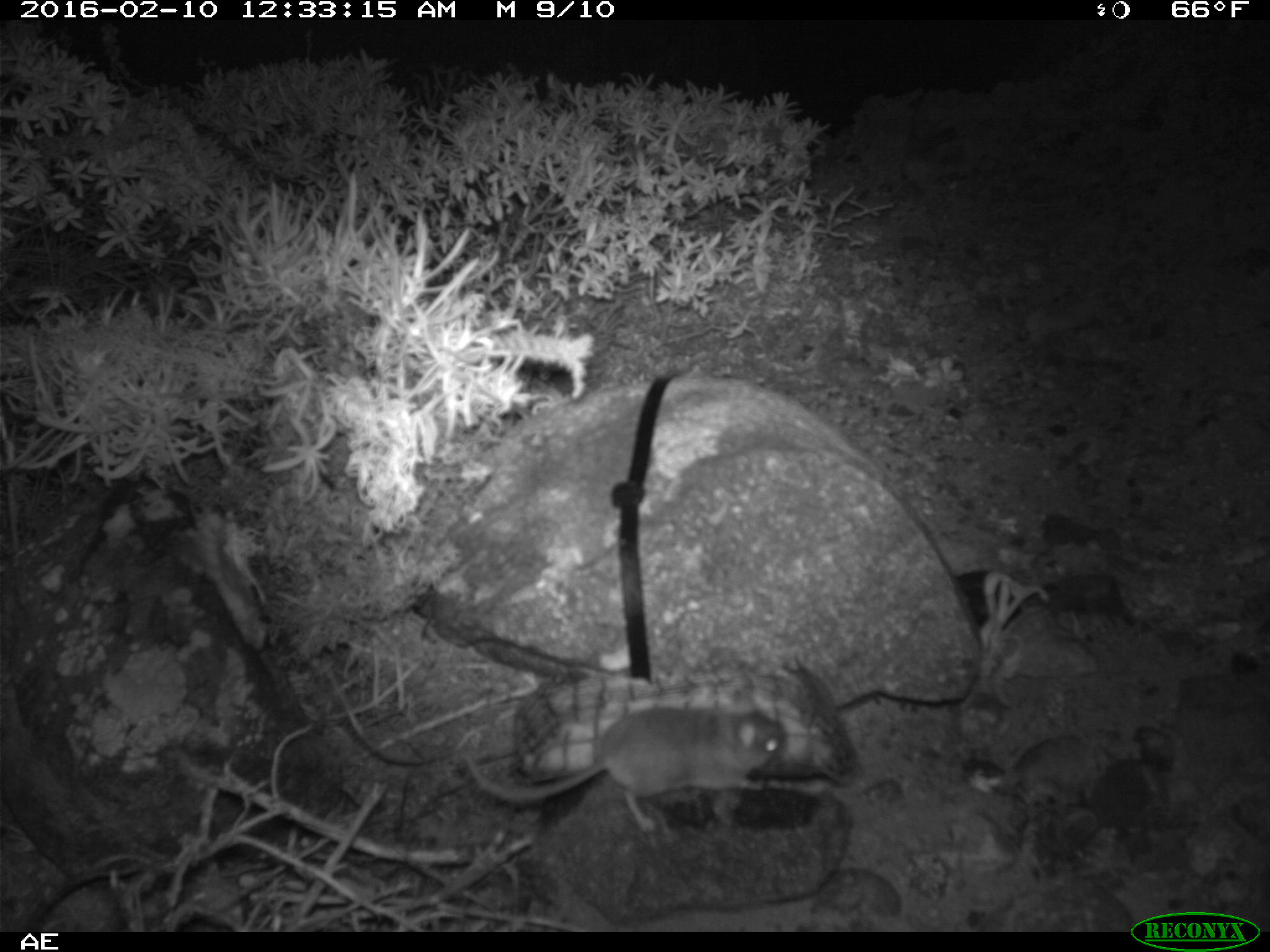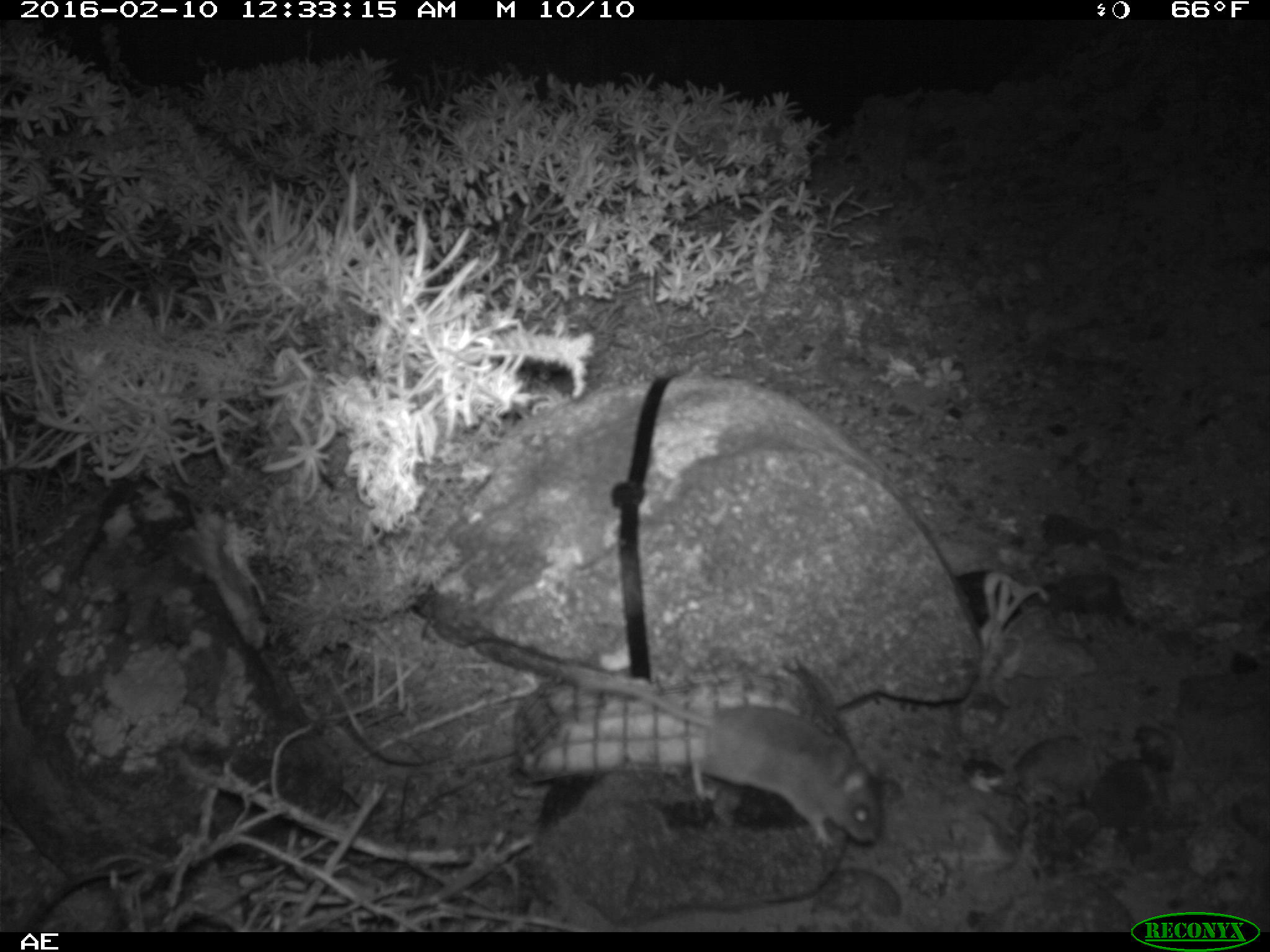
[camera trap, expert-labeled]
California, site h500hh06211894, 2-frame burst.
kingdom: Animalia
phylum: Chordata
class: Mammalia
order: Rodentia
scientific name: Rodentia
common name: rodent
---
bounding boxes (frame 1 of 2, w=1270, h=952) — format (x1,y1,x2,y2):
rodent: (462,690,788,827)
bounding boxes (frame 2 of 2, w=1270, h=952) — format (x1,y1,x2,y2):
rodent: (571,670,880,847)